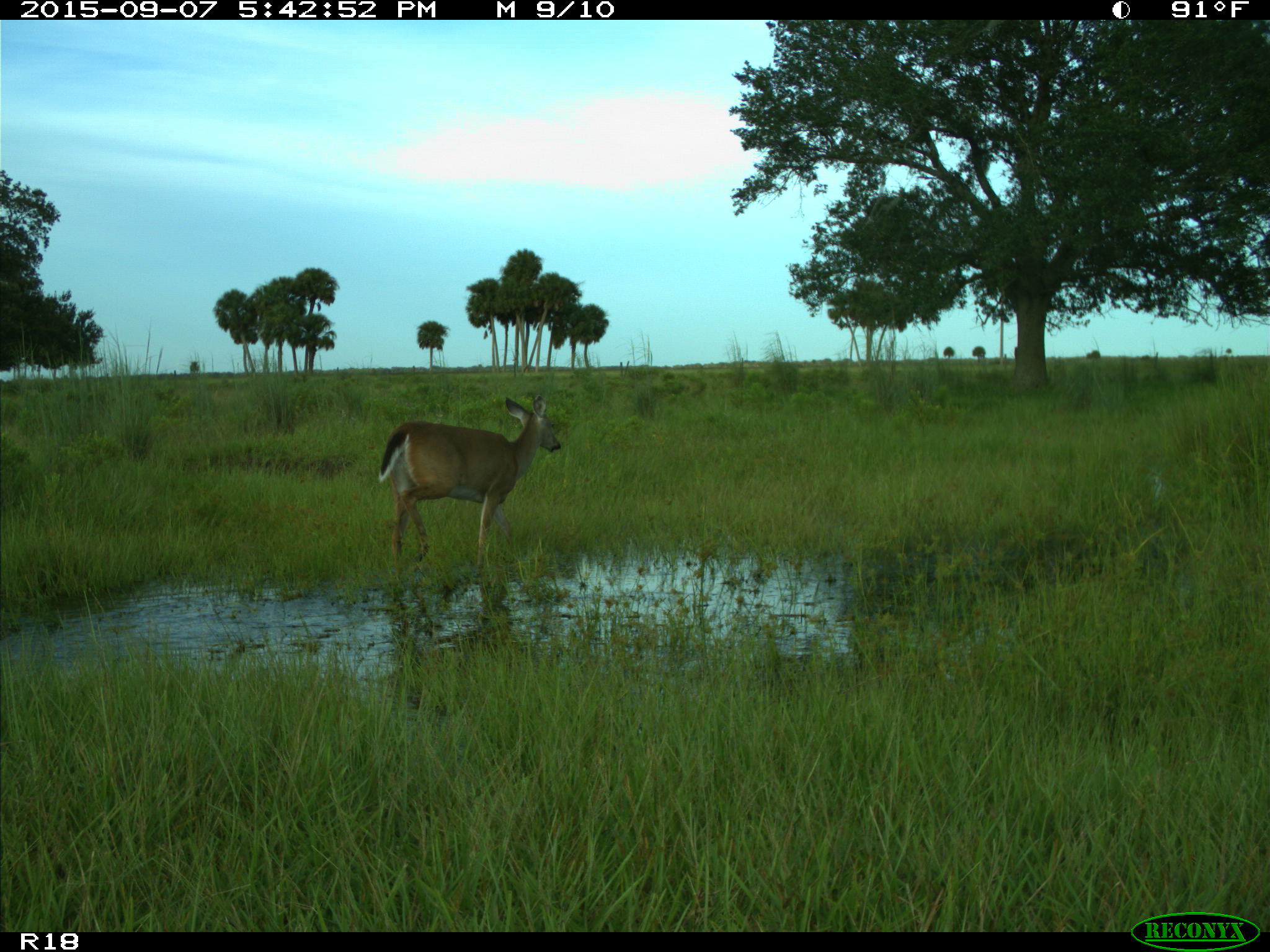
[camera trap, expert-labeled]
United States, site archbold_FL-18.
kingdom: Animalia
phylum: Chordata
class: Mammalia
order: Artiodactyla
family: Cervidae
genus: Odocoileus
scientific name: Odocoileus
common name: deer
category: unidentified deer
Unidentified deer (deer) (Odocoileus).